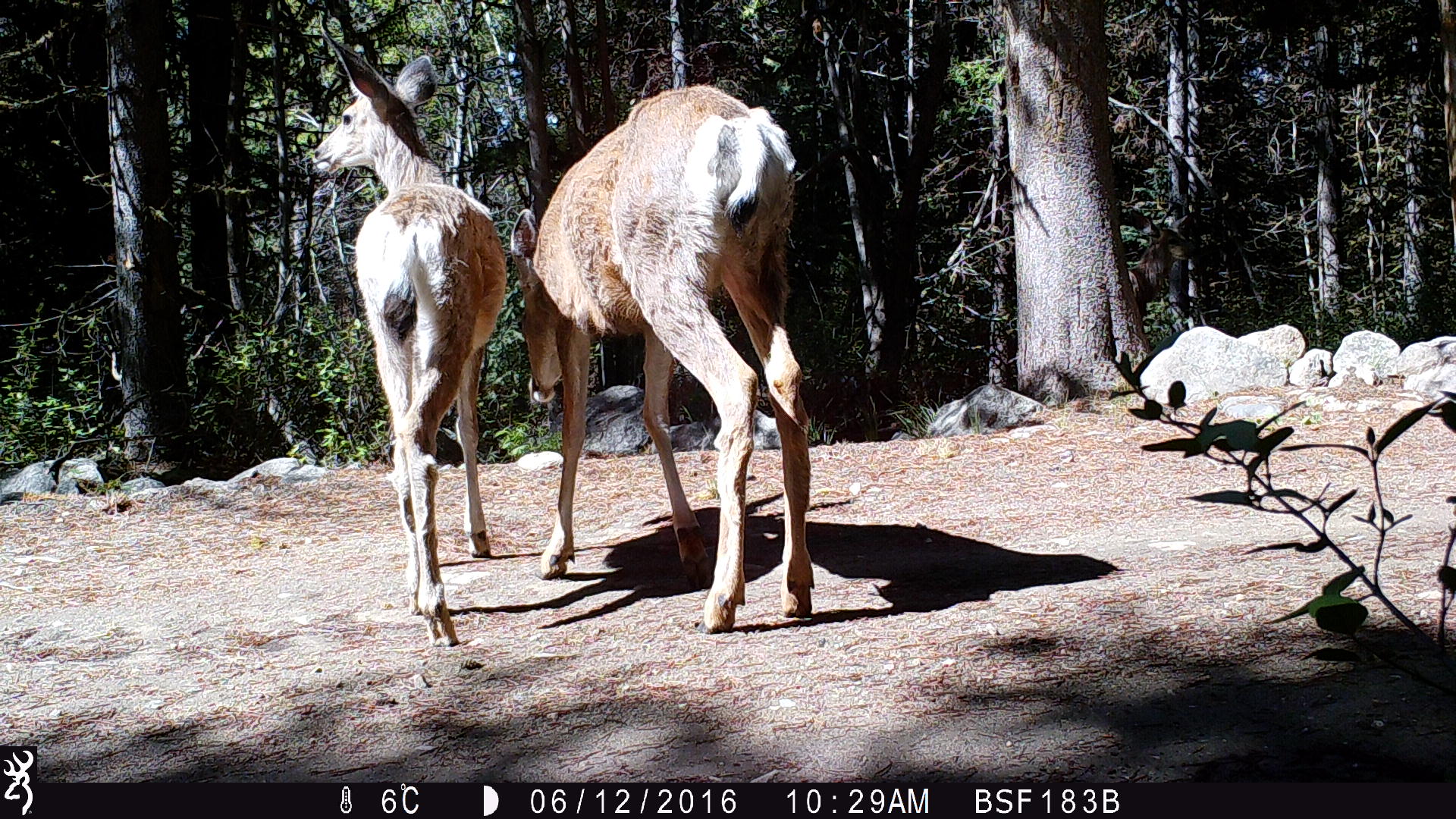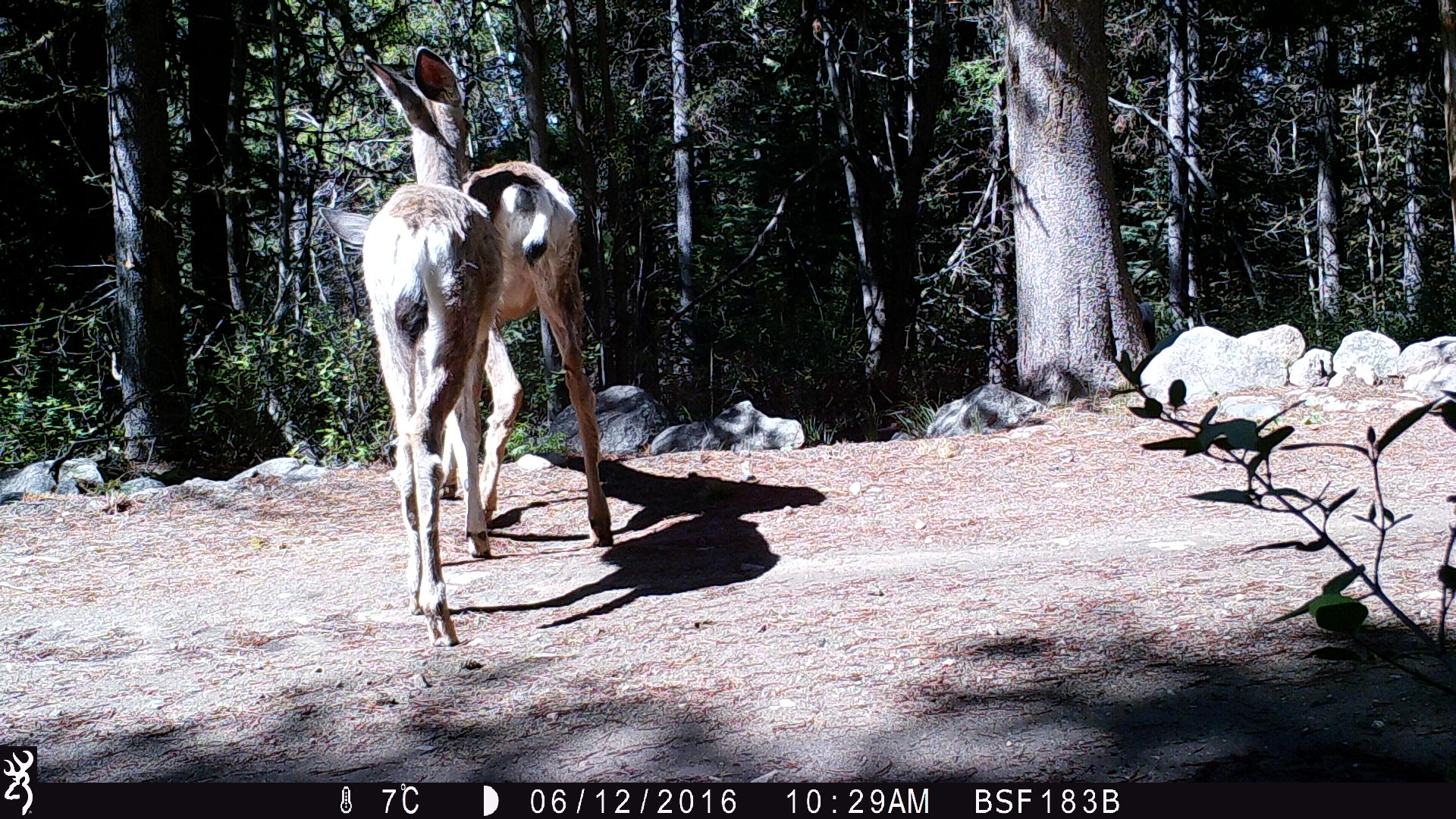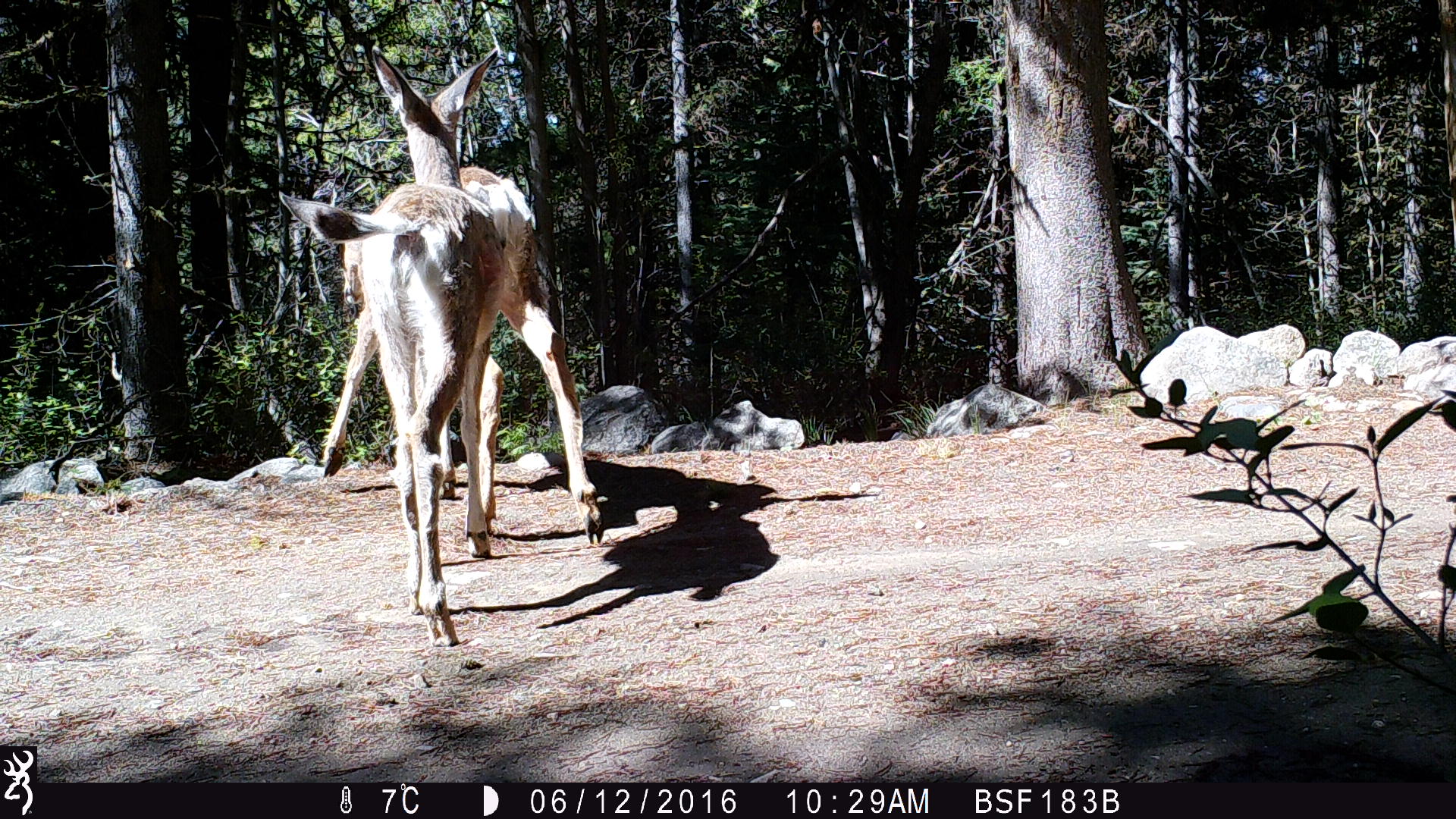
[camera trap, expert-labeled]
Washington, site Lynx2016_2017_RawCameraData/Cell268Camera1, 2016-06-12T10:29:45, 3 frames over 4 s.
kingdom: Animalia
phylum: Chordata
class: Mammalia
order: Artiodactyla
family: Cervidae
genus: Odocoileus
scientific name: Odocoileus hemionus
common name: mule deer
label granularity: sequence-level